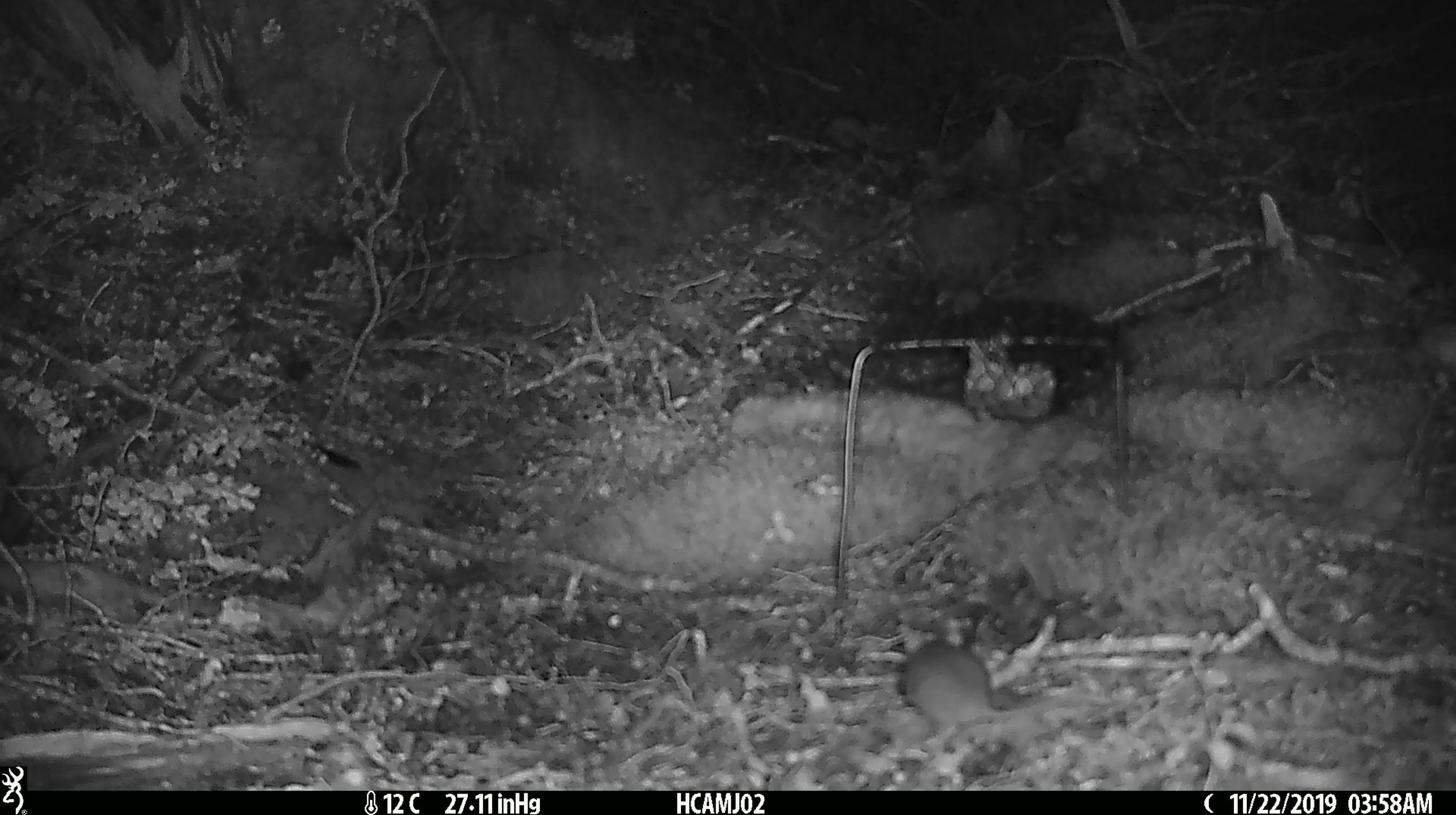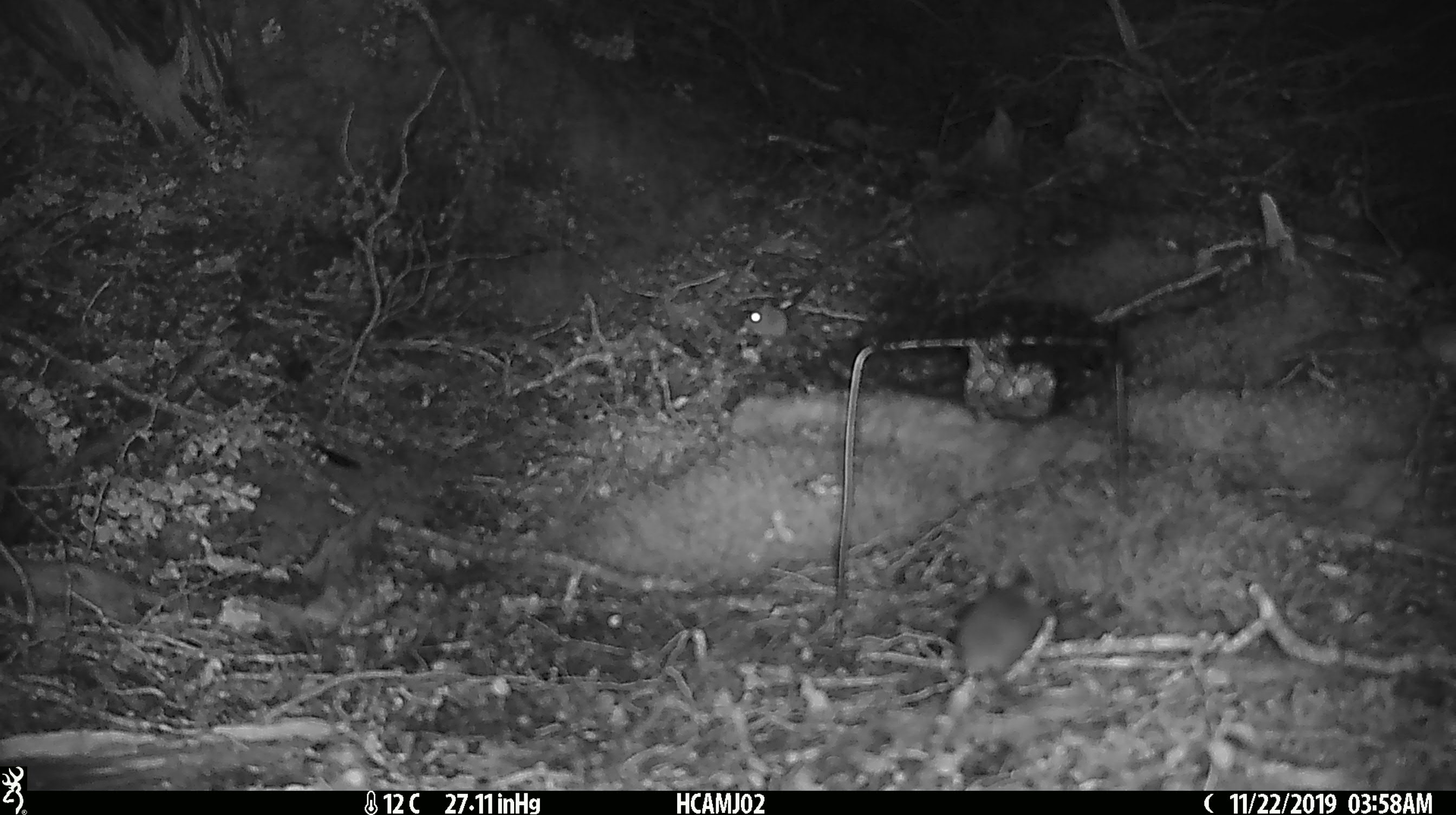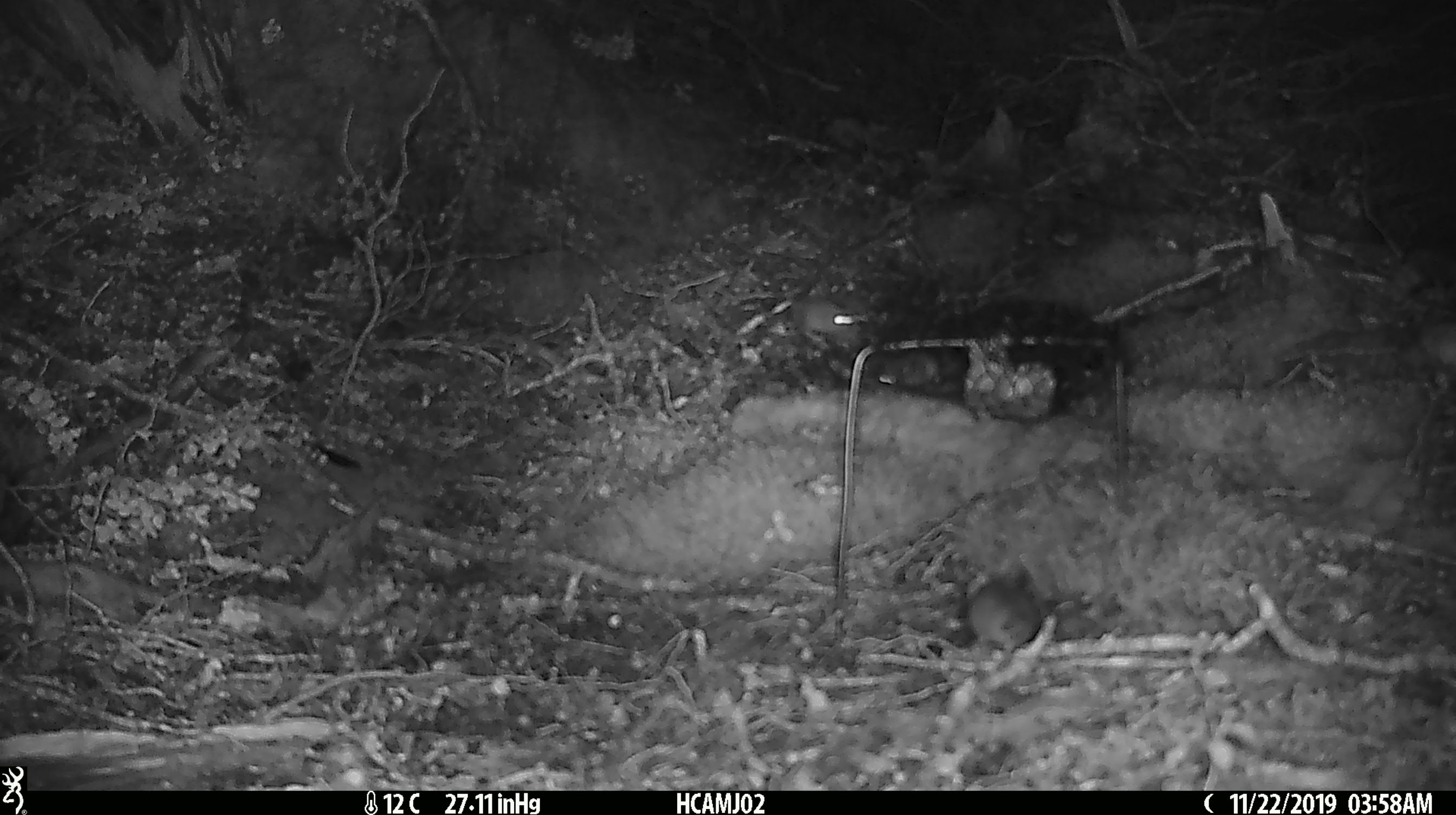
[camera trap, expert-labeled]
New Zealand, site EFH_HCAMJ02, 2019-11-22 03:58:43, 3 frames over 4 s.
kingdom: Animalia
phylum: Chordata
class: Mammalia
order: Rodentia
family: Muridae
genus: Mus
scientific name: Mus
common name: mouse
Mouse (Mus).